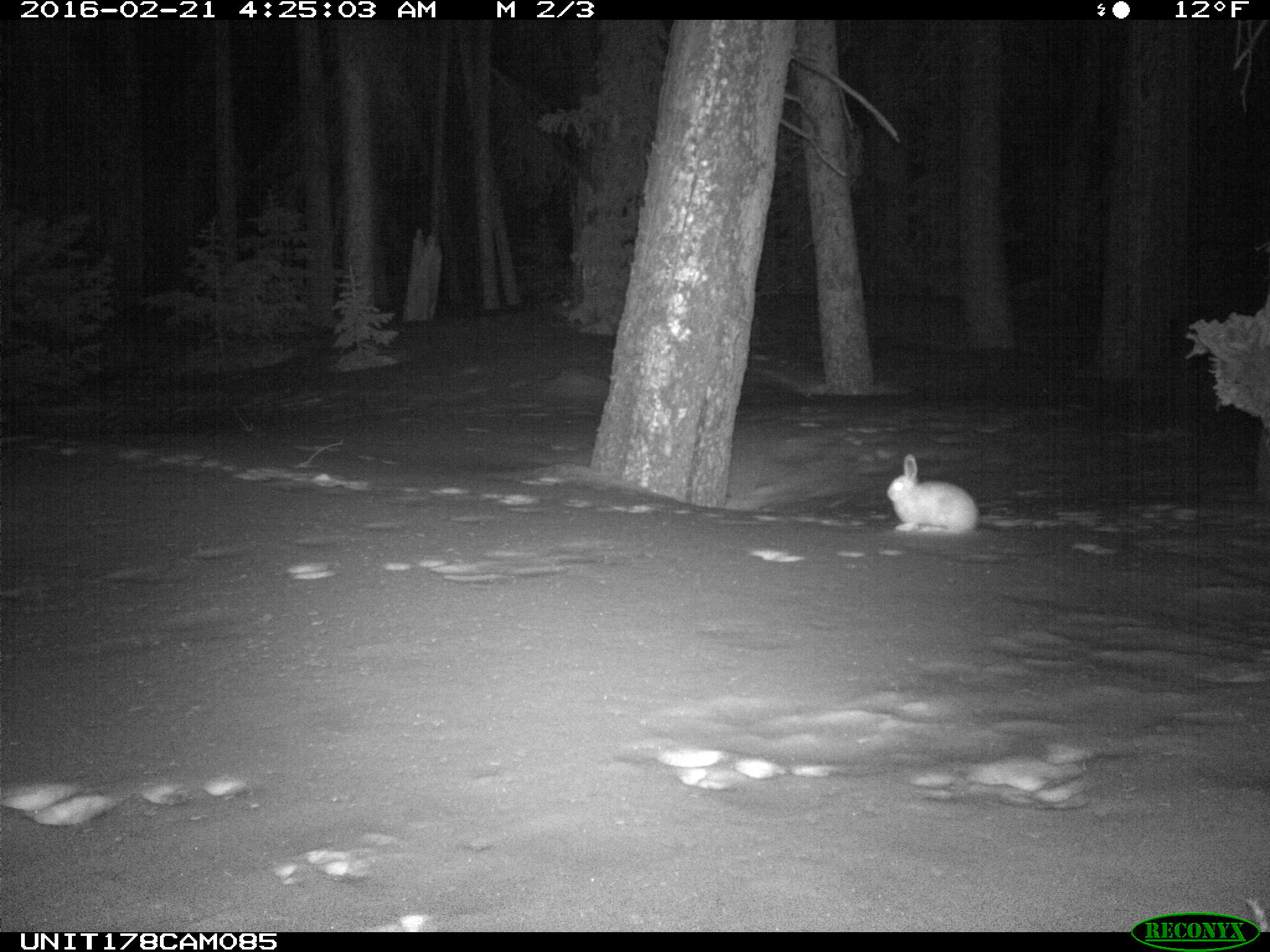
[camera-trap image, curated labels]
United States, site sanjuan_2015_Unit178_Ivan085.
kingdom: Animalia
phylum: Chordata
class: Mammalia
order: Lagomorpha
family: Leporidae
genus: Lepus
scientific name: Lepus americanus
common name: snowshoe hare